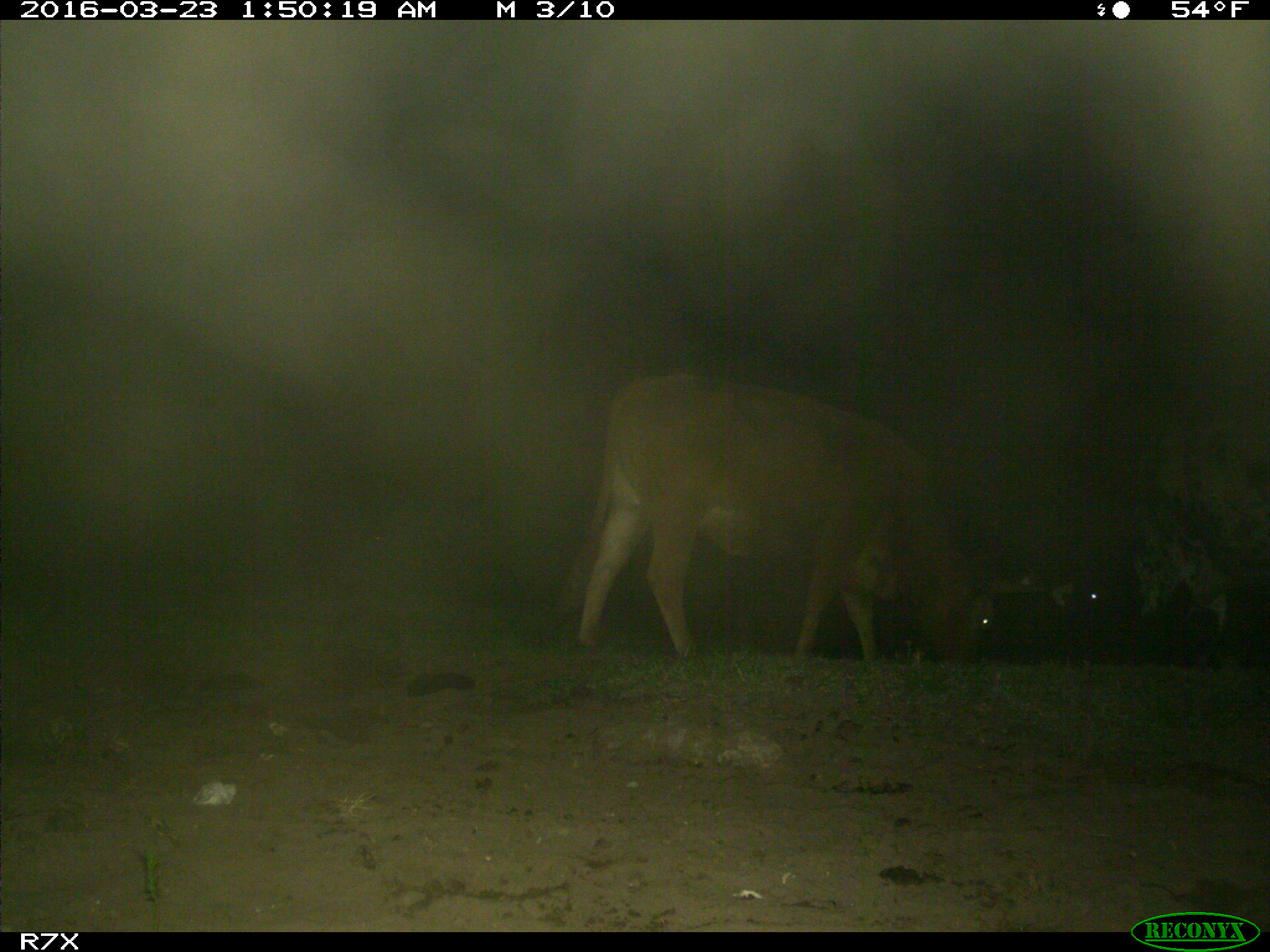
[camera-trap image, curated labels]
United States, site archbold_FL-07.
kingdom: Animalia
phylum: Chordata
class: Mammalia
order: Artiodactyla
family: Bovidae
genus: Bos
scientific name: Bos taurus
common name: domestic cow